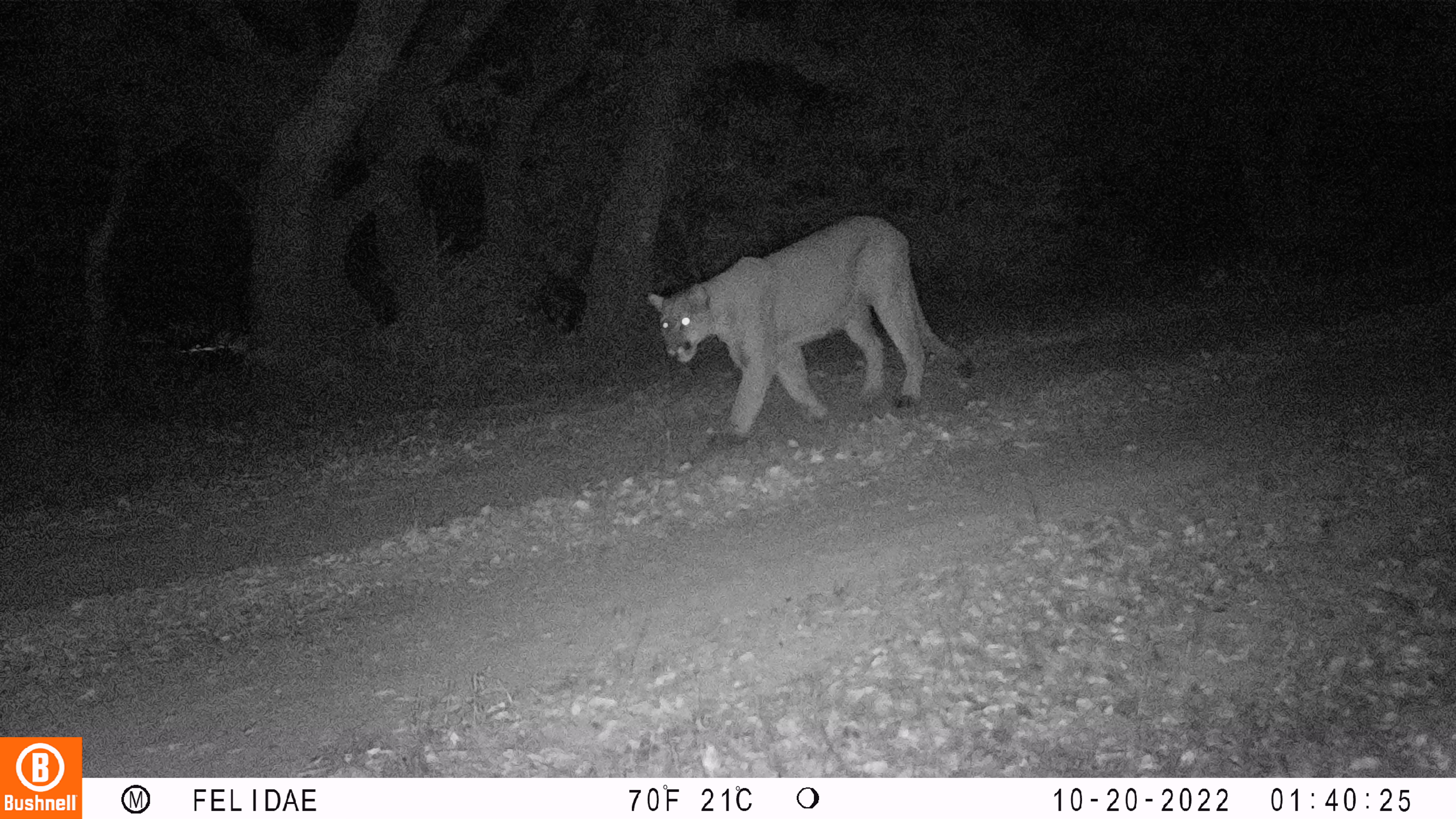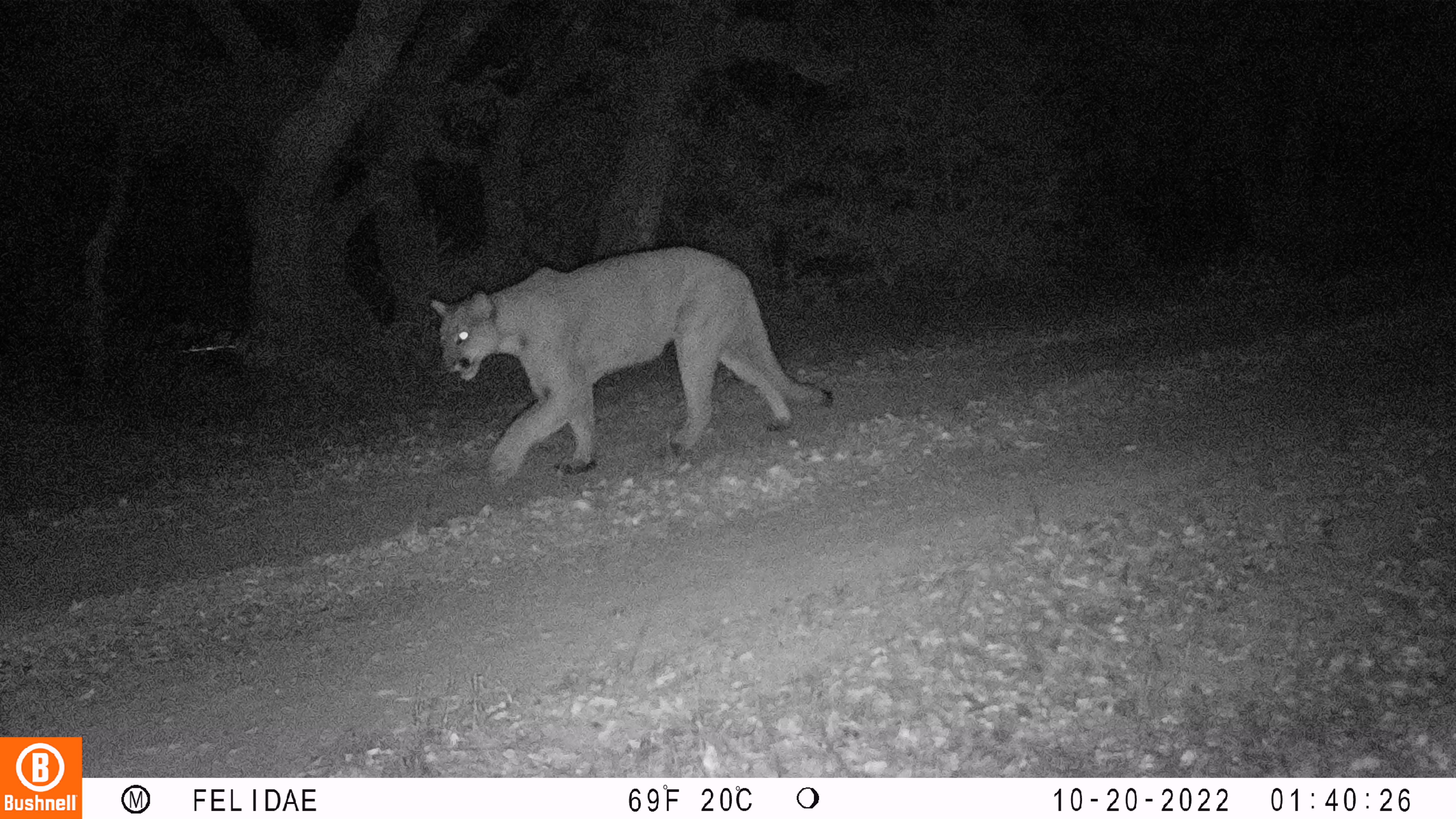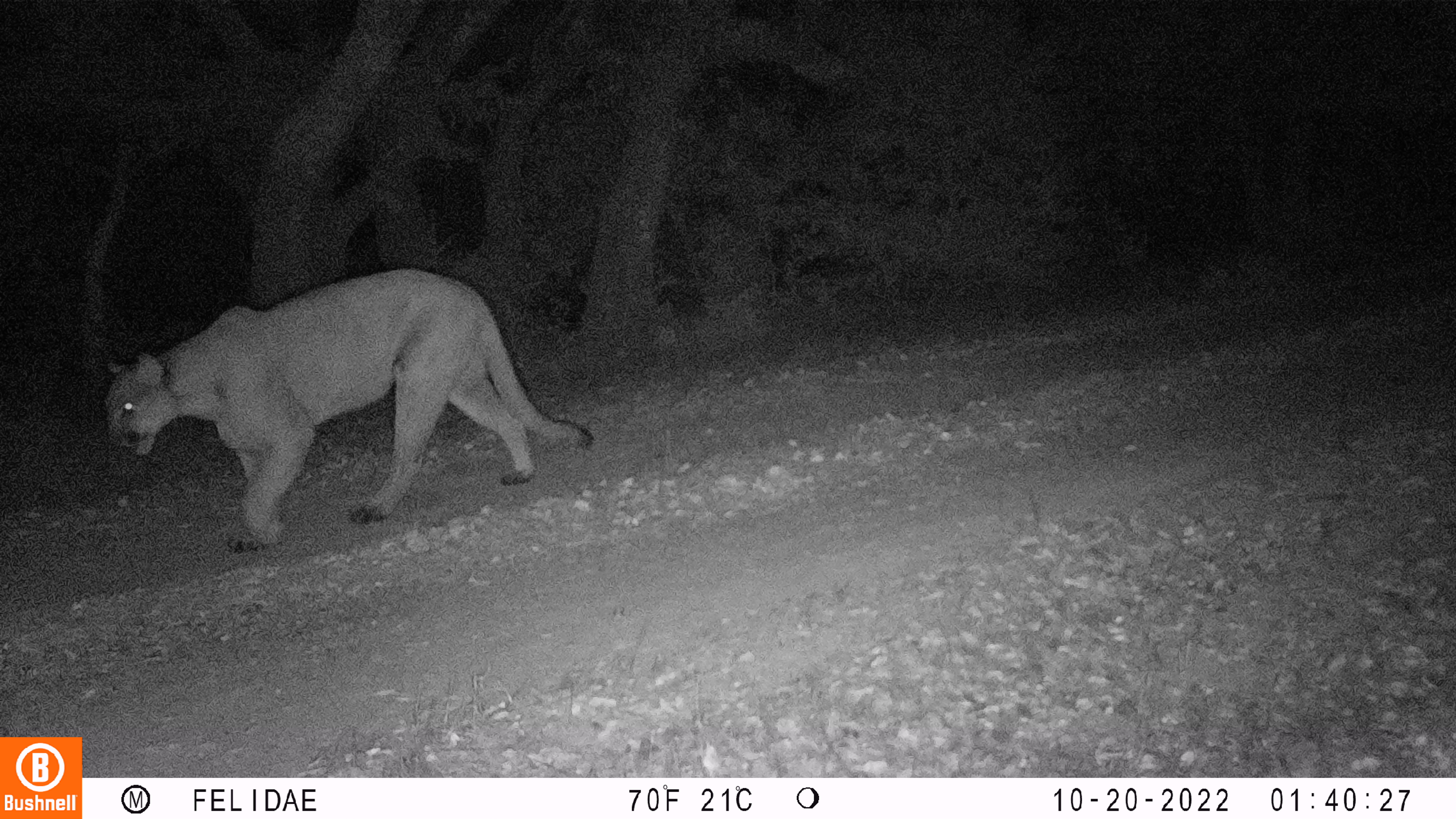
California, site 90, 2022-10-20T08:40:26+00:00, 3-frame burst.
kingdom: Animalia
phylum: Chordata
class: Mammalia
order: Carnivora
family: Felidae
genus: Puma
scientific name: Puma concolor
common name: puma